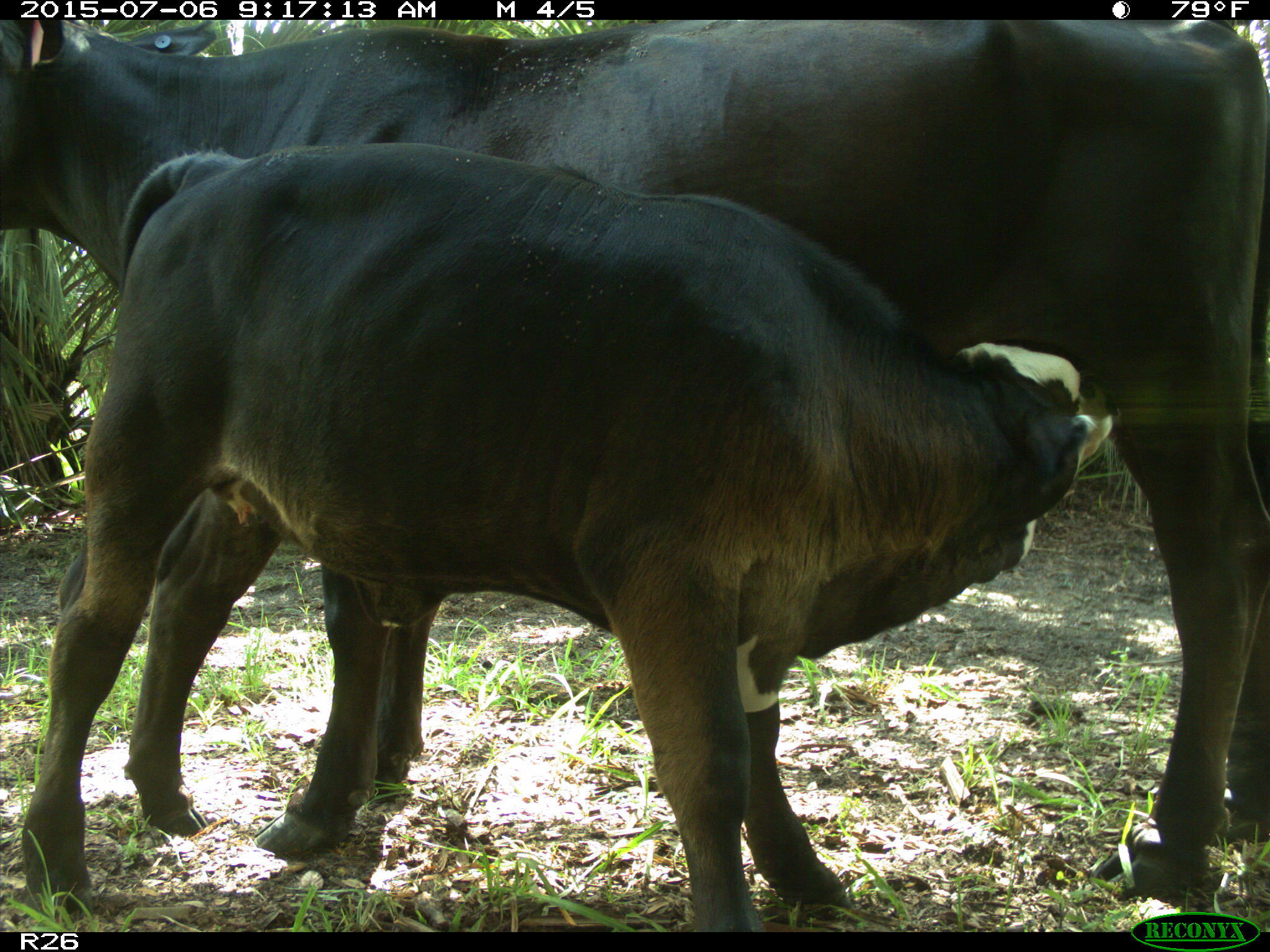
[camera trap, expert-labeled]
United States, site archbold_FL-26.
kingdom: Animalia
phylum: Chordata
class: Mammalia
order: Artiodactyla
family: Bovidae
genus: Bos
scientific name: Bos taurus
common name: domestic cow